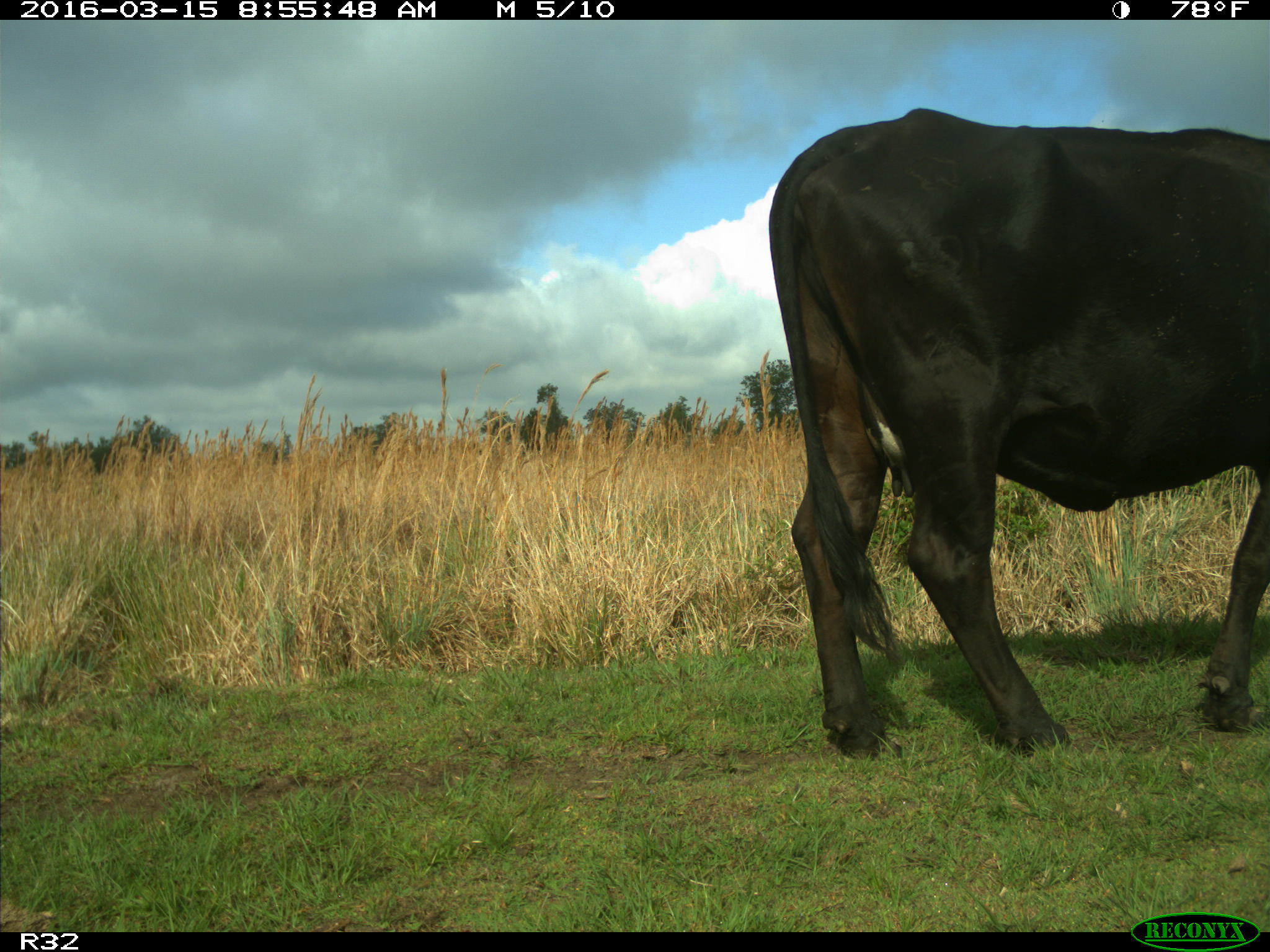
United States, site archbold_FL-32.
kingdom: Animalia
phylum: Chordata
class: Mammalia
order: Artiodactyla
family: Bovidae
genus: Bos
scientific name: Bos taurus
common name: domestic cow